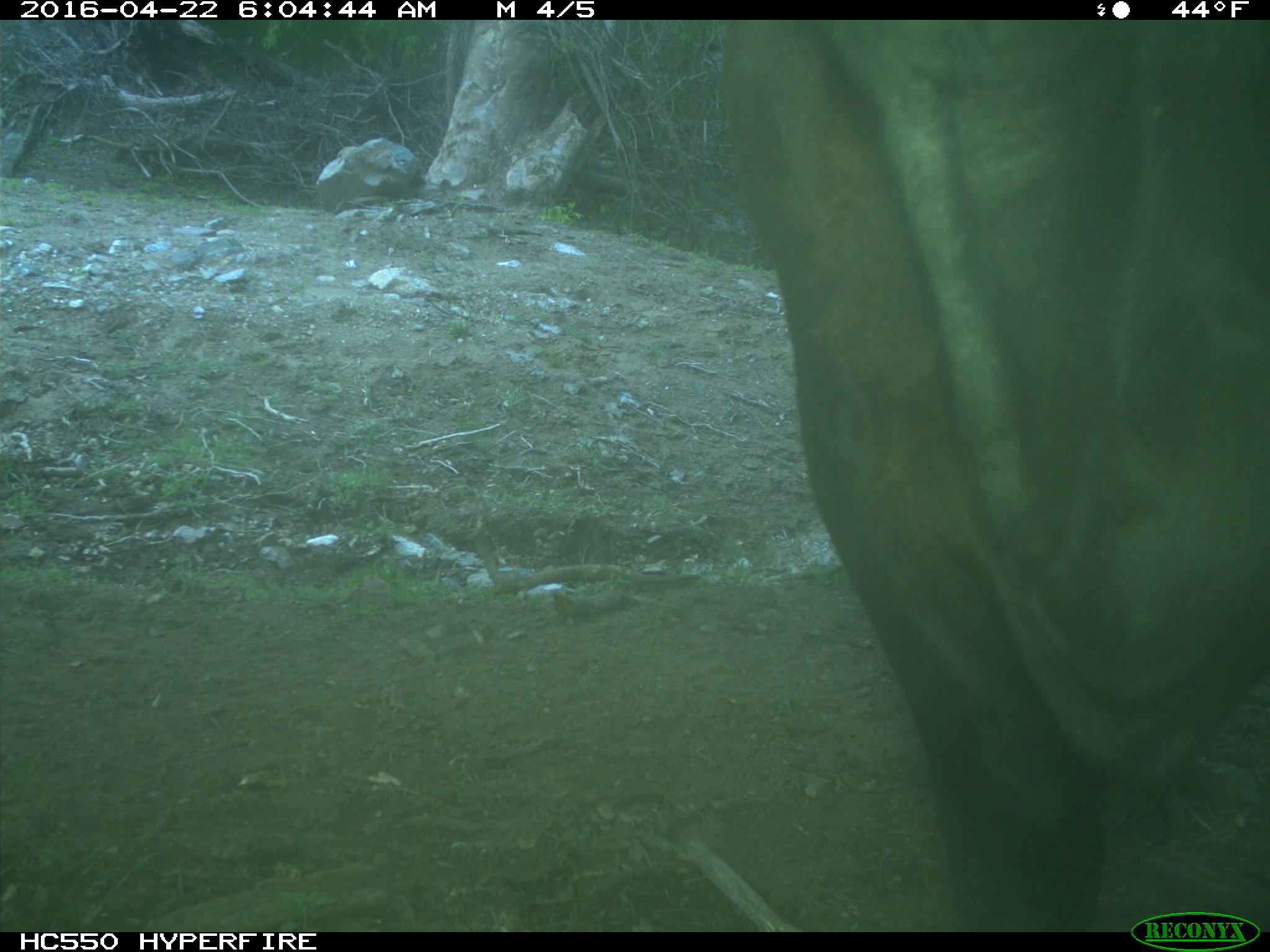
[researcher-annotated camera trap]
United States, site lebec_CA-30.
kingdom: Animalia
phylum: Chordata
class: Mammalia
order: Artiodactyla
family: Bovidae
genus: Bos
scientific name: Bos taurus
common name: domestic cow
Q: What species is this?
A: Bos taurus (domestic cow).